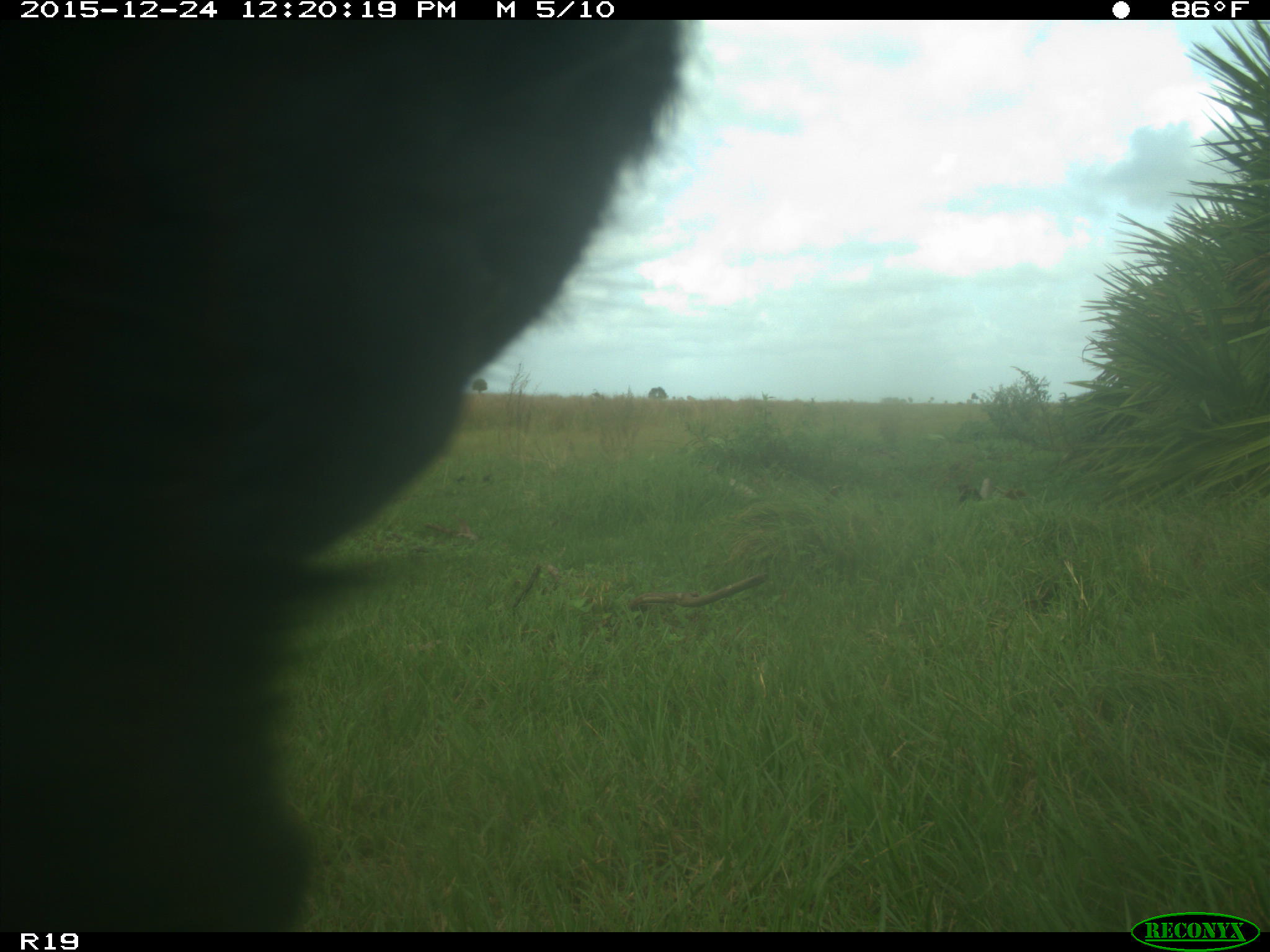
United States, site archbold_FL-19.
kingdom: Animalia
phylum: Chordata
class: Mammalia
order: Artiodactyla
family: Bovidae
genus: Bos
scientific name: Bos taurus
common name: domestic cow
Bos taurus (domestic cow).